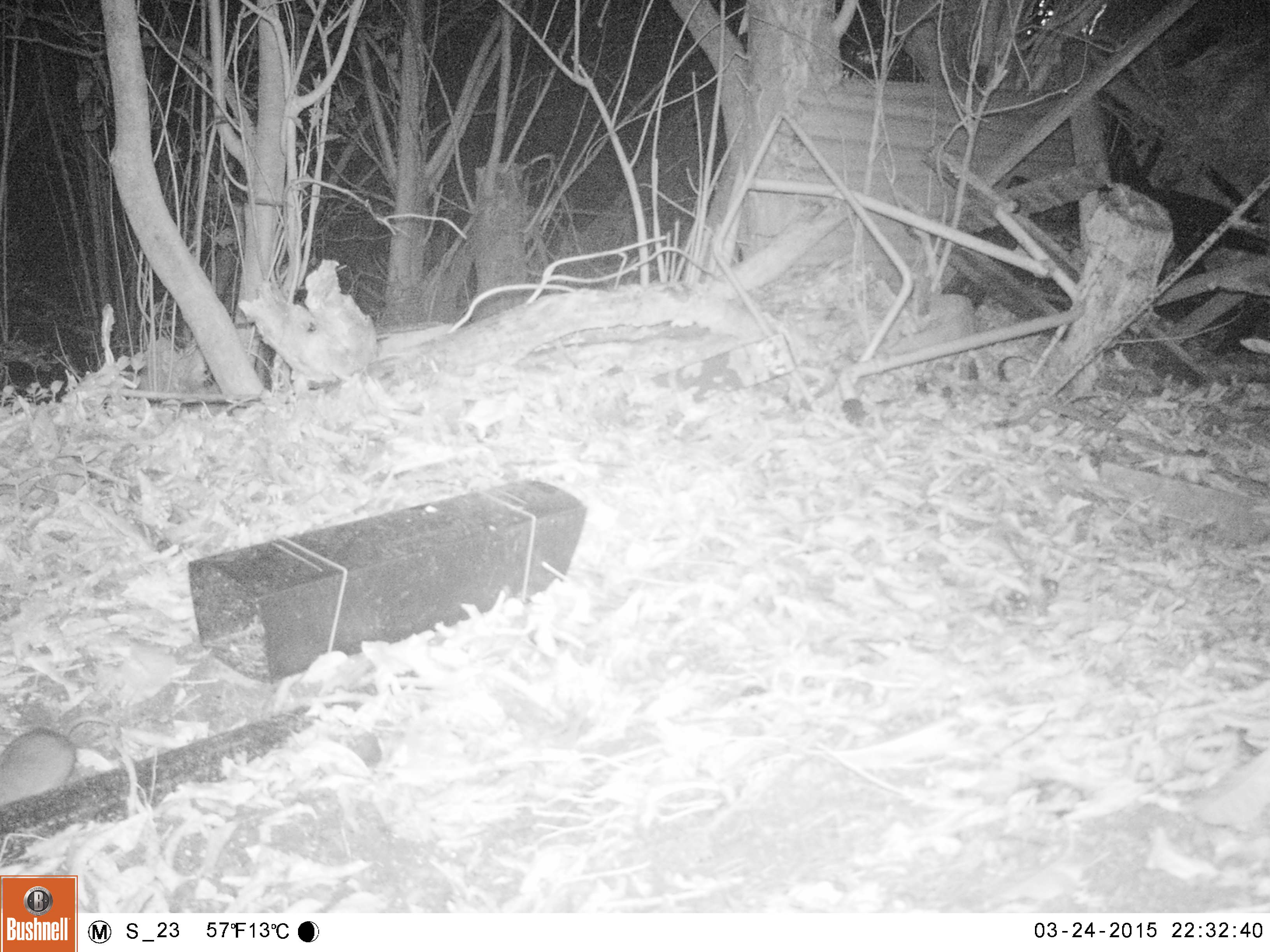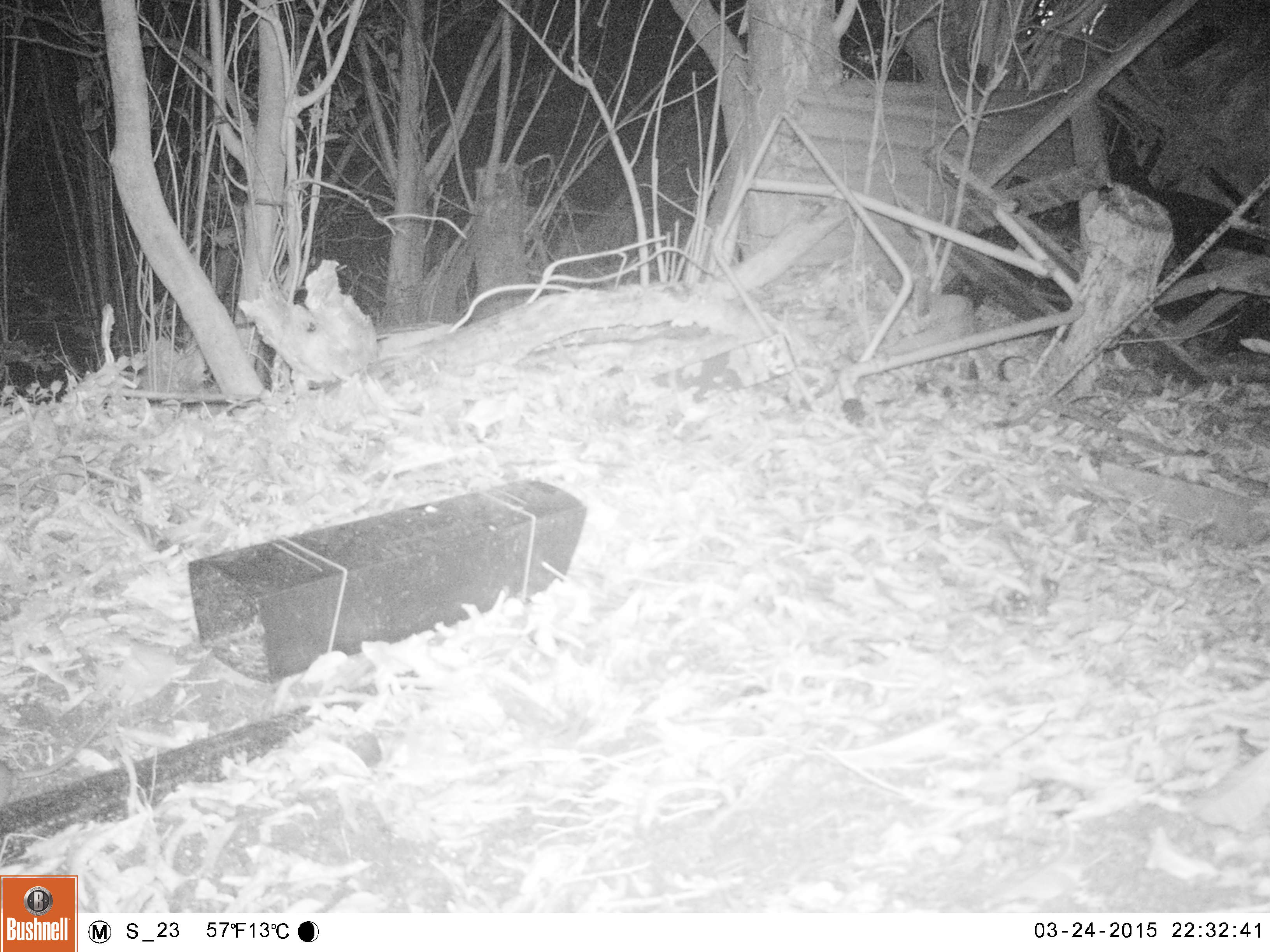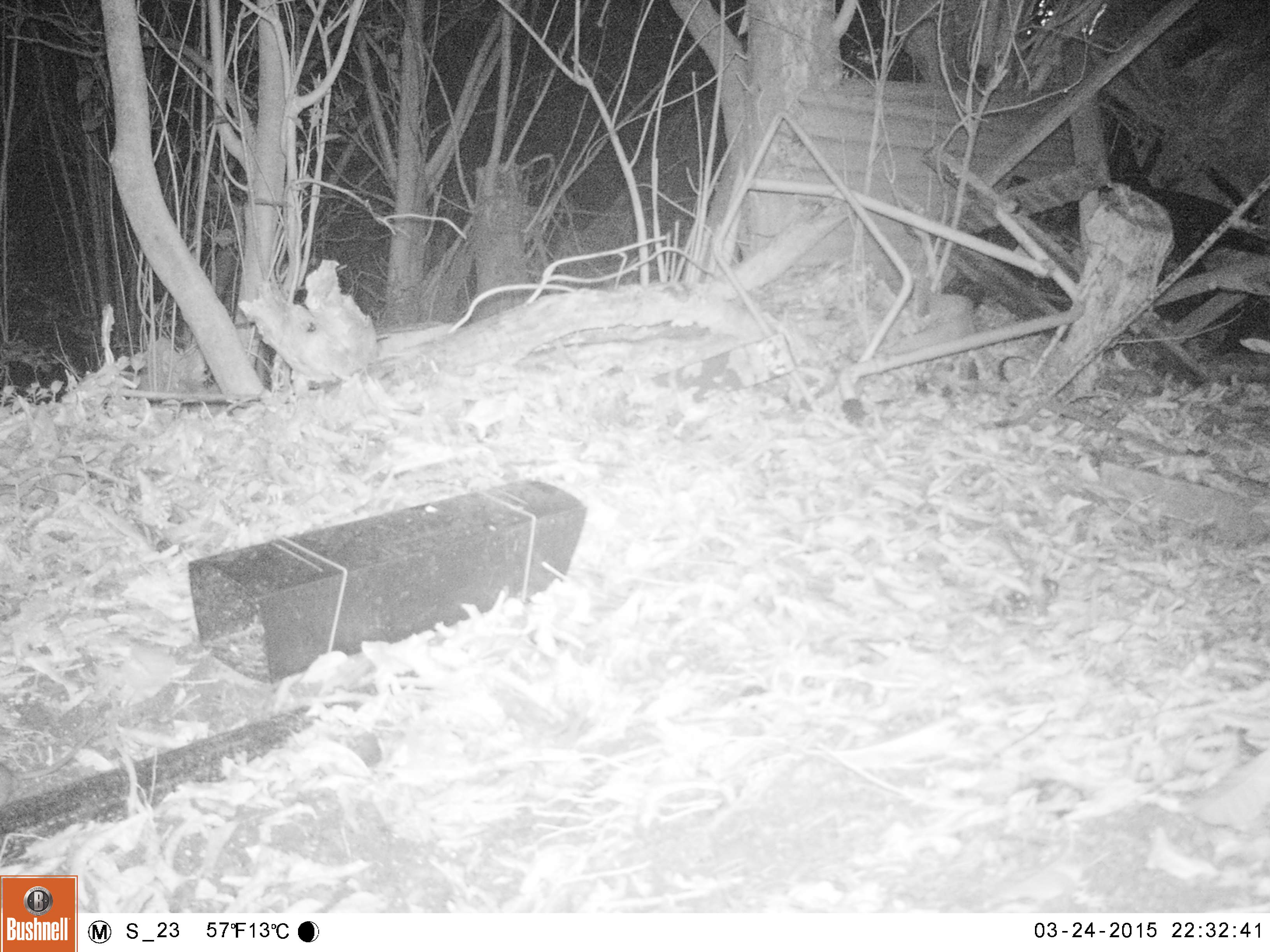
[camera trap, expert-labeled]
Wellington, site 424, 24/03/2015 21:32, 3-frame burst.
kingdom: Animalia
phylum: Chordata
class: Mammalia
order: Rodentia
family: Muridae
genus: Rattus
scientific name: Rattus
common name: rat